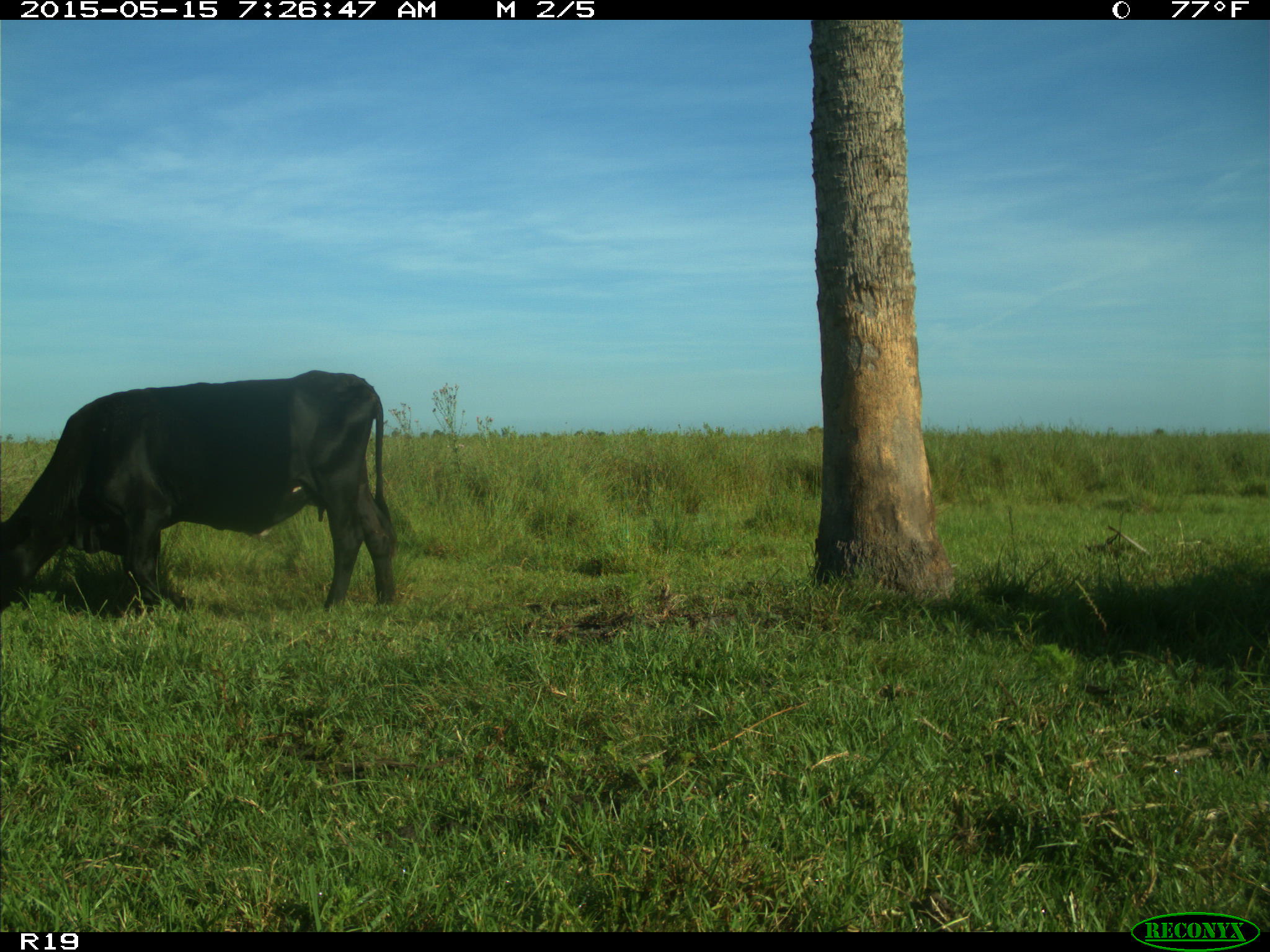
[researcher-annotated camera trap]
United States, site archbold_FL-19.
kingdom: Animalia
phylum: Chordata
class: Mammalia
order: Artiodactyla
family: Bovidae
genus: Bos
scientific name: Bos taurus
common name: domestic cow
Bos taurus (domestic cow).